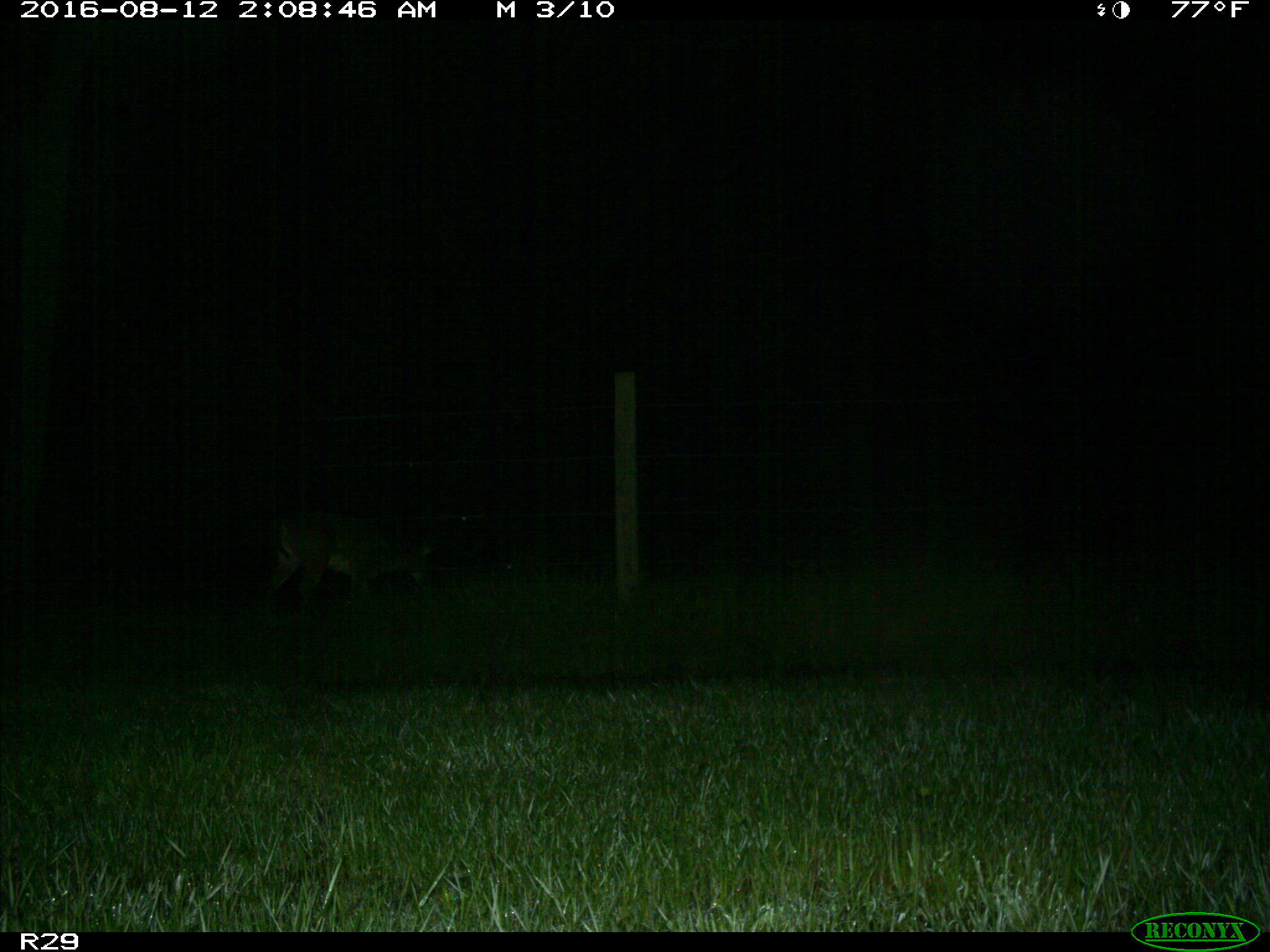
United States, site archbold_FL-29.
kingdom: Animalia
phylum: Chordata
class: Mammalia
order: Artiodactyla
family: Cervidae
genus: Odocoileus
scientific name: Odocoileus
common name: deer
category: unidentified deer